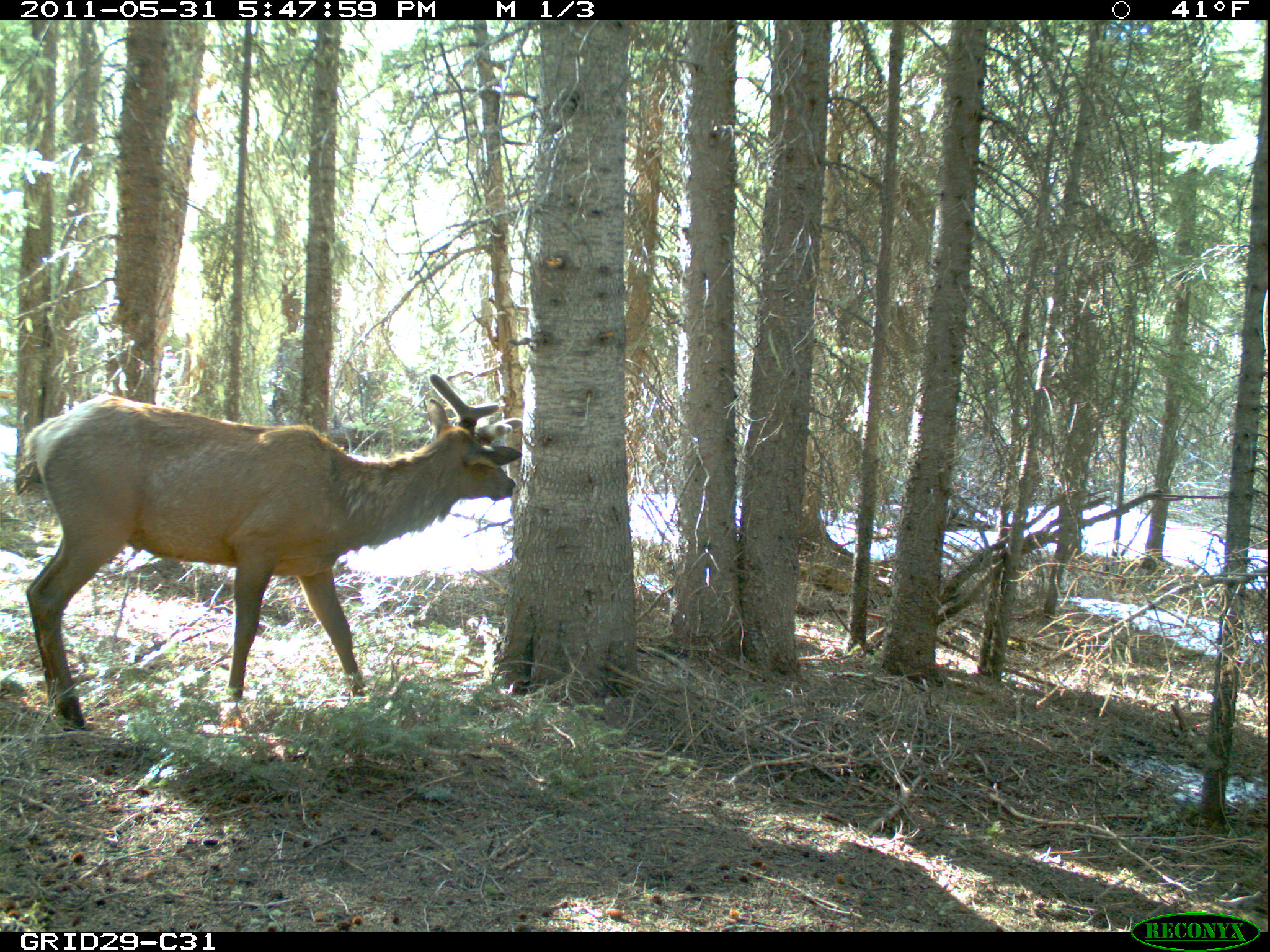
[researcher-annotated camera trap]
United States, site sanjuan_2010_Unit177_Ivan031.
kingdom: Animalia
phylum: Chordata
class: Mammalia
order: Artiodactyla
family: Cervidae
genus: Cervus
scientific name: Cervus elaphus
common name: red deer